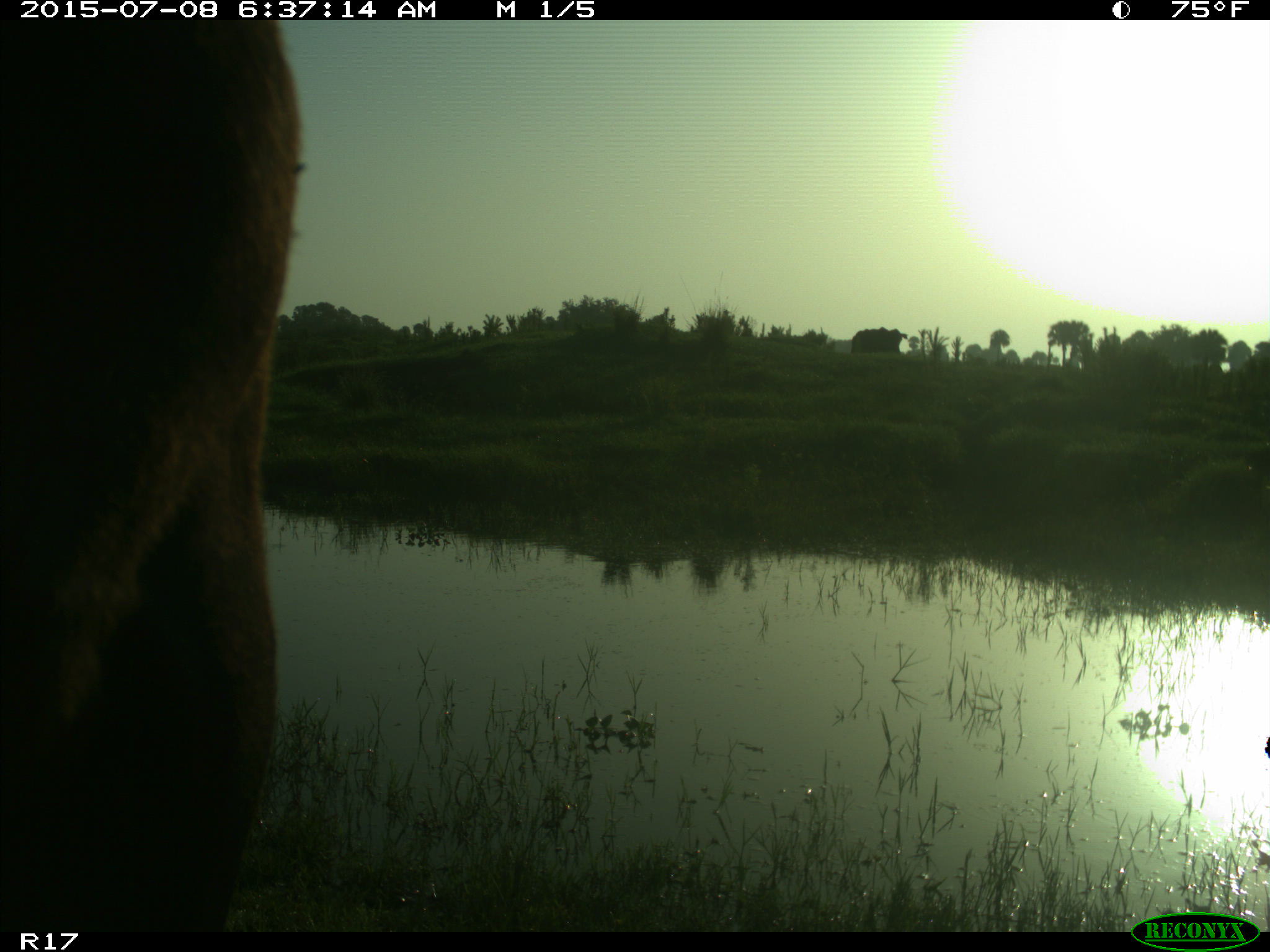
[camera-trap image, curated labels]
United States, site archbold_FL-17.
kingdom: Animalia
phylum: Chordata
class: Mammalia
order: Artiodactyla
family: Bovidae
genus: Bos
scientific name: Bos taurus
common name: domestic cow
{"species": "Bos taurus (domestic cow)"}